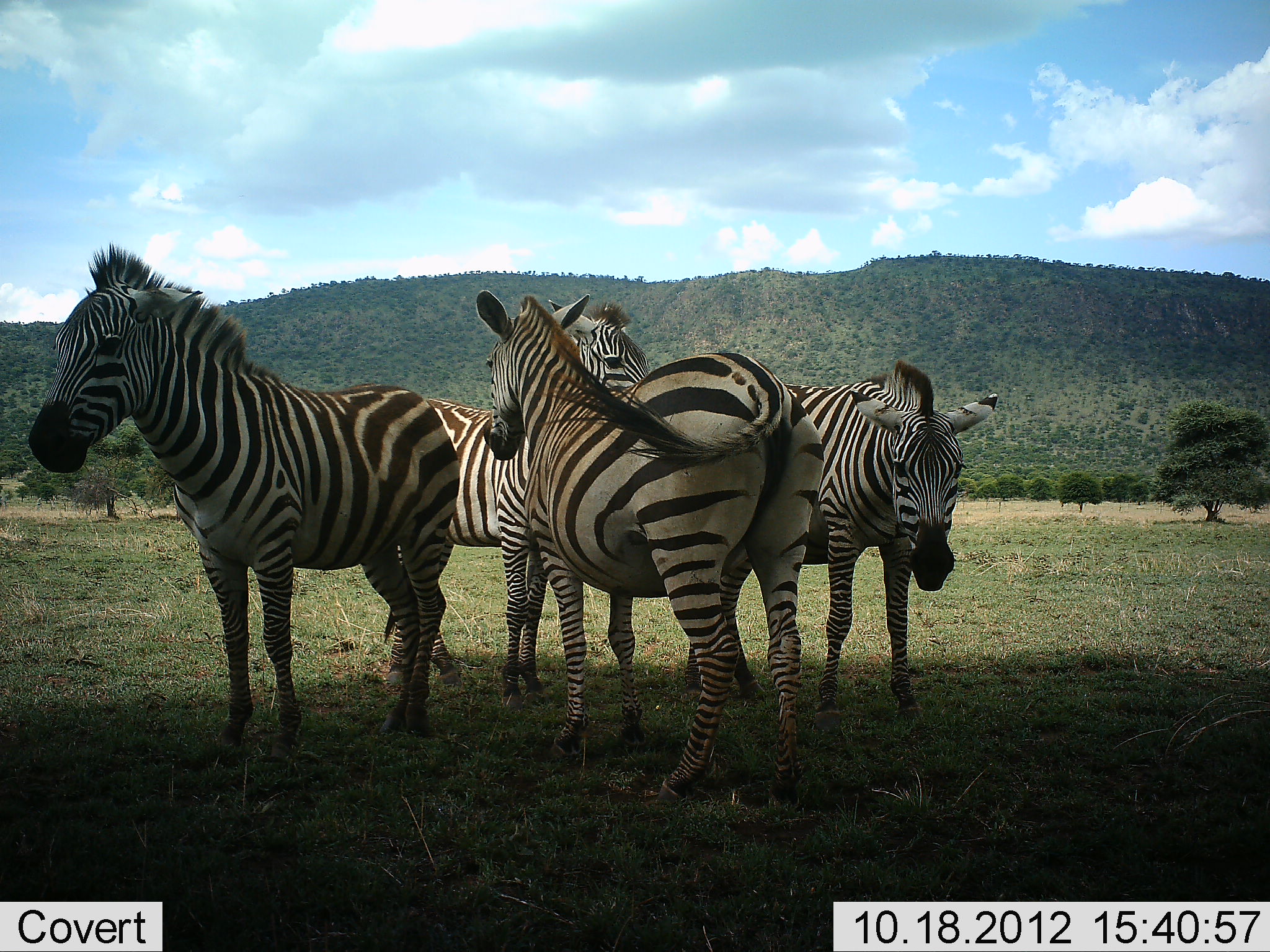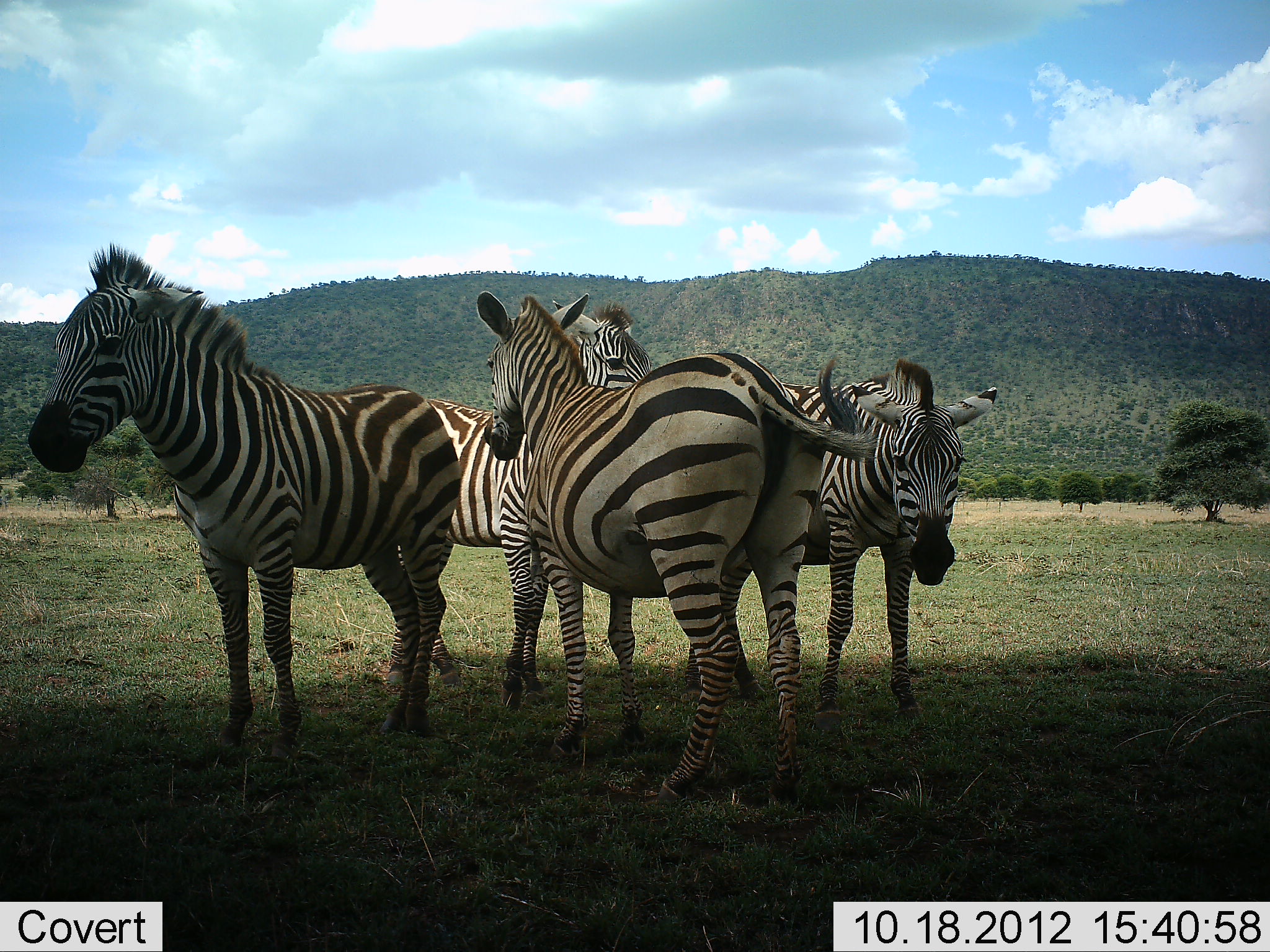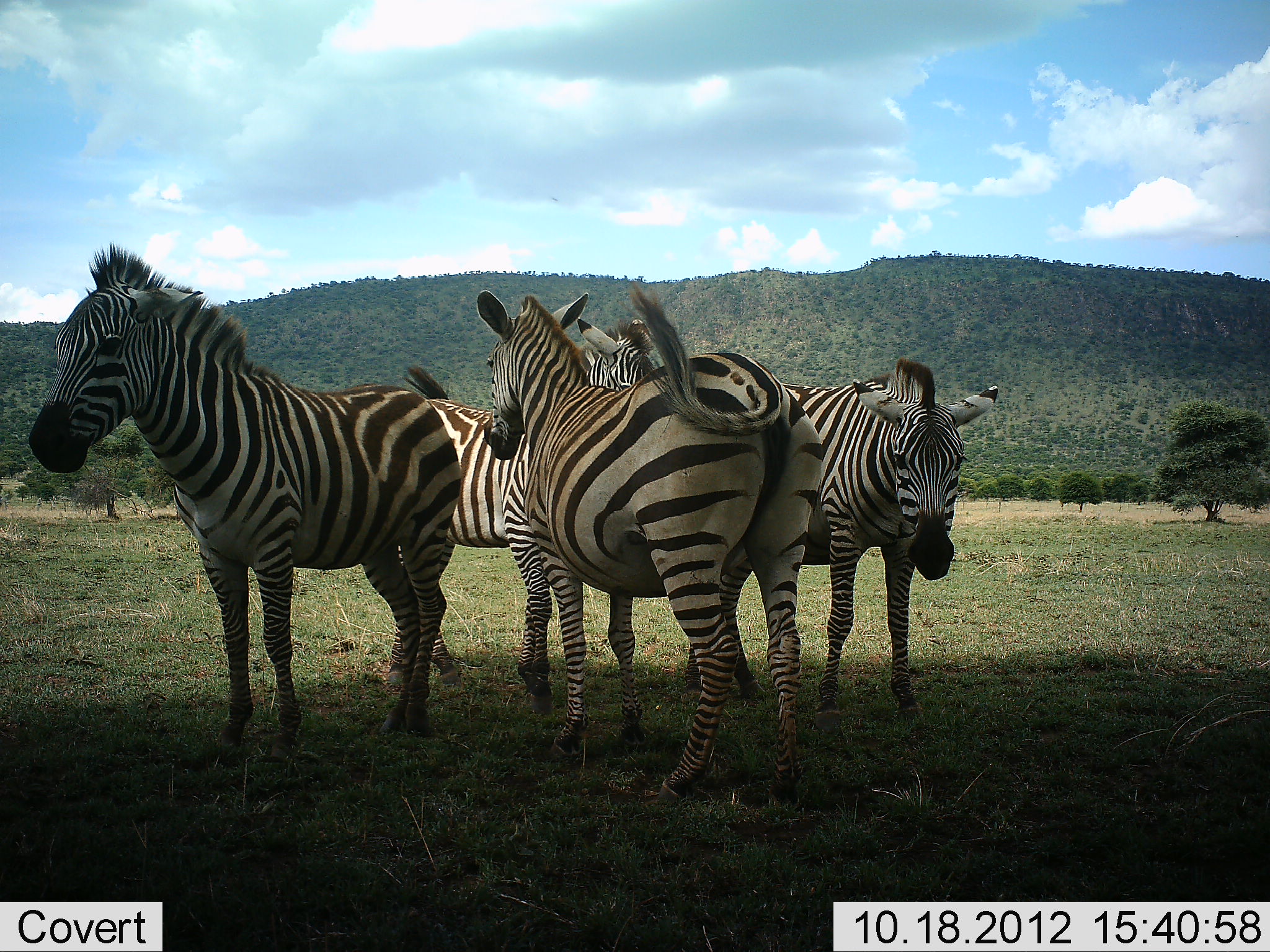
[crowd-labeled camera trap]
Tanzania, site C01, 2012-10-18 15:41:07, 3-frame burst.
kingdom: Animalia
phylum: Chordata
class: Mammalia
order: Perissodactyla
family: Equidae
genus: Equus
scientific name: Equus quagga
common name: plains zebra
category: zebra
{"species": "zebra (plains zebra) (Equus quagga)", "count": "4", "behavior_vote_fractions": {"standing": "100%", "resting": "0%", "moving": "0%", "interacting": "20%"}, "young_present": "10%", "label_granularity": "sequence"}